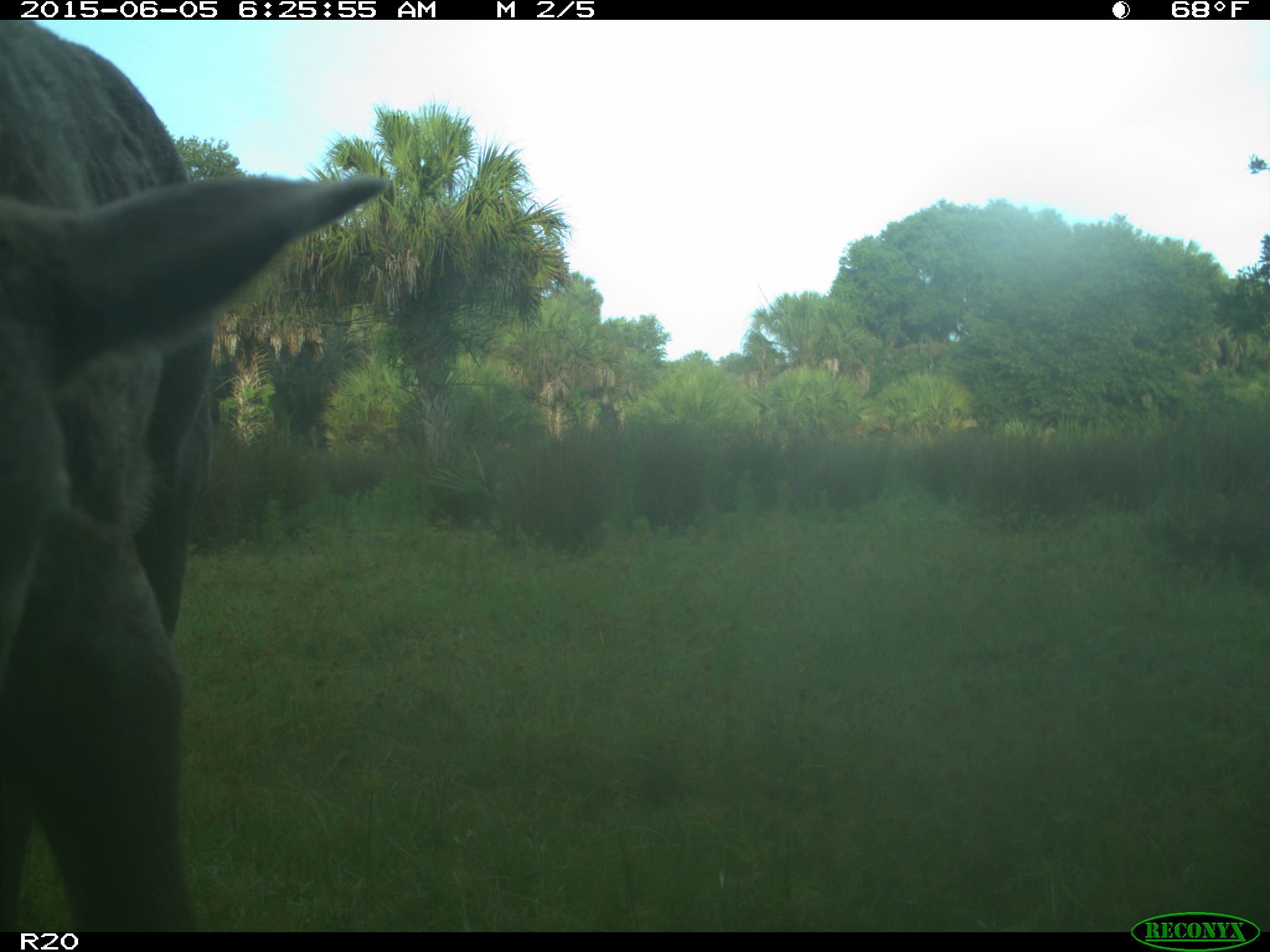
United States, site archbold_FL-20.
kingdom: Animalia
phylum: Chordata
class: Mammalia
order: Artiodactyla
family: Bovidae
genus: Bos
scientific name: Bos taurus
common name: domestic cow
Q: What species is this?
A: Bos taurus (domestic cow).